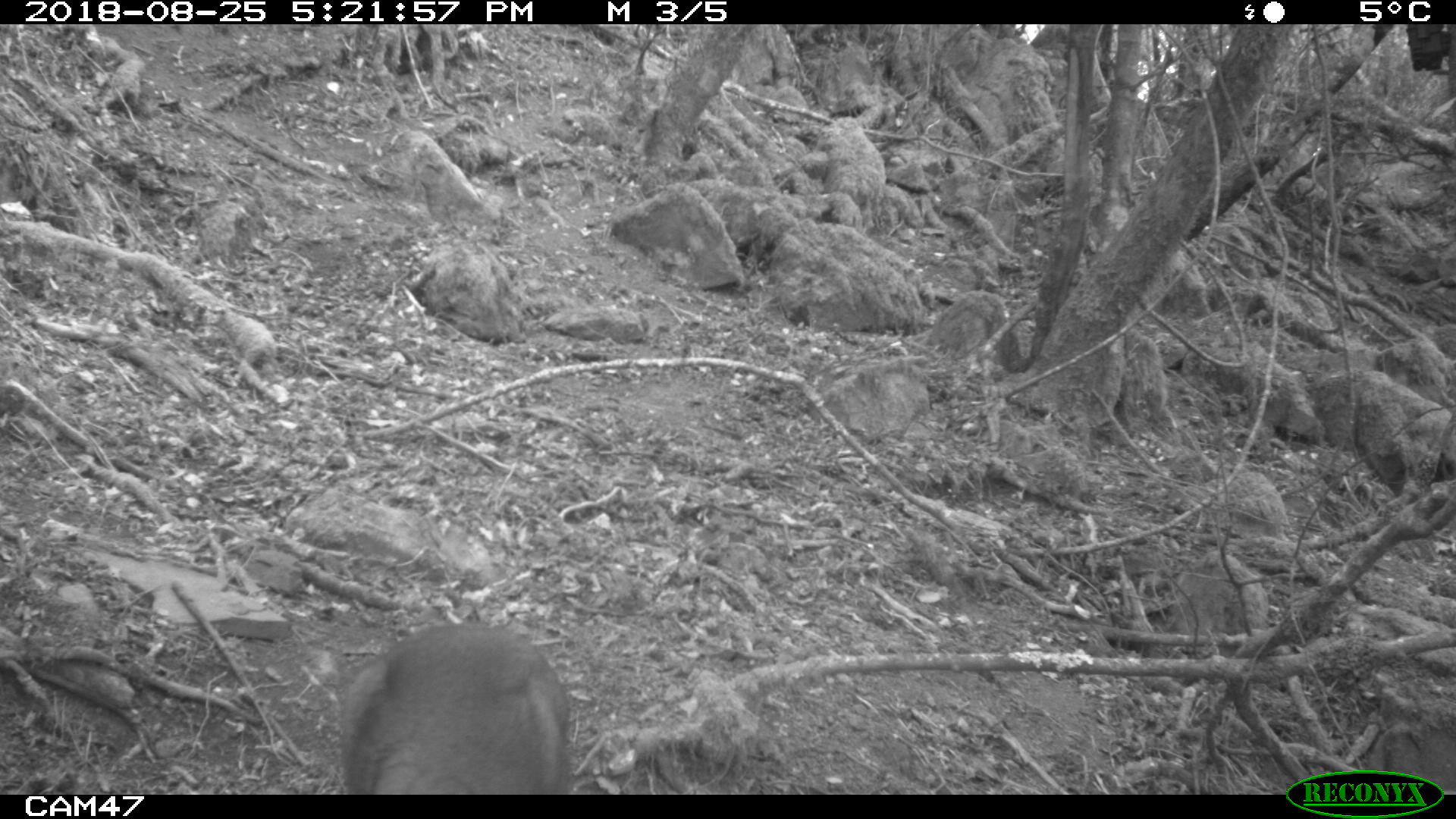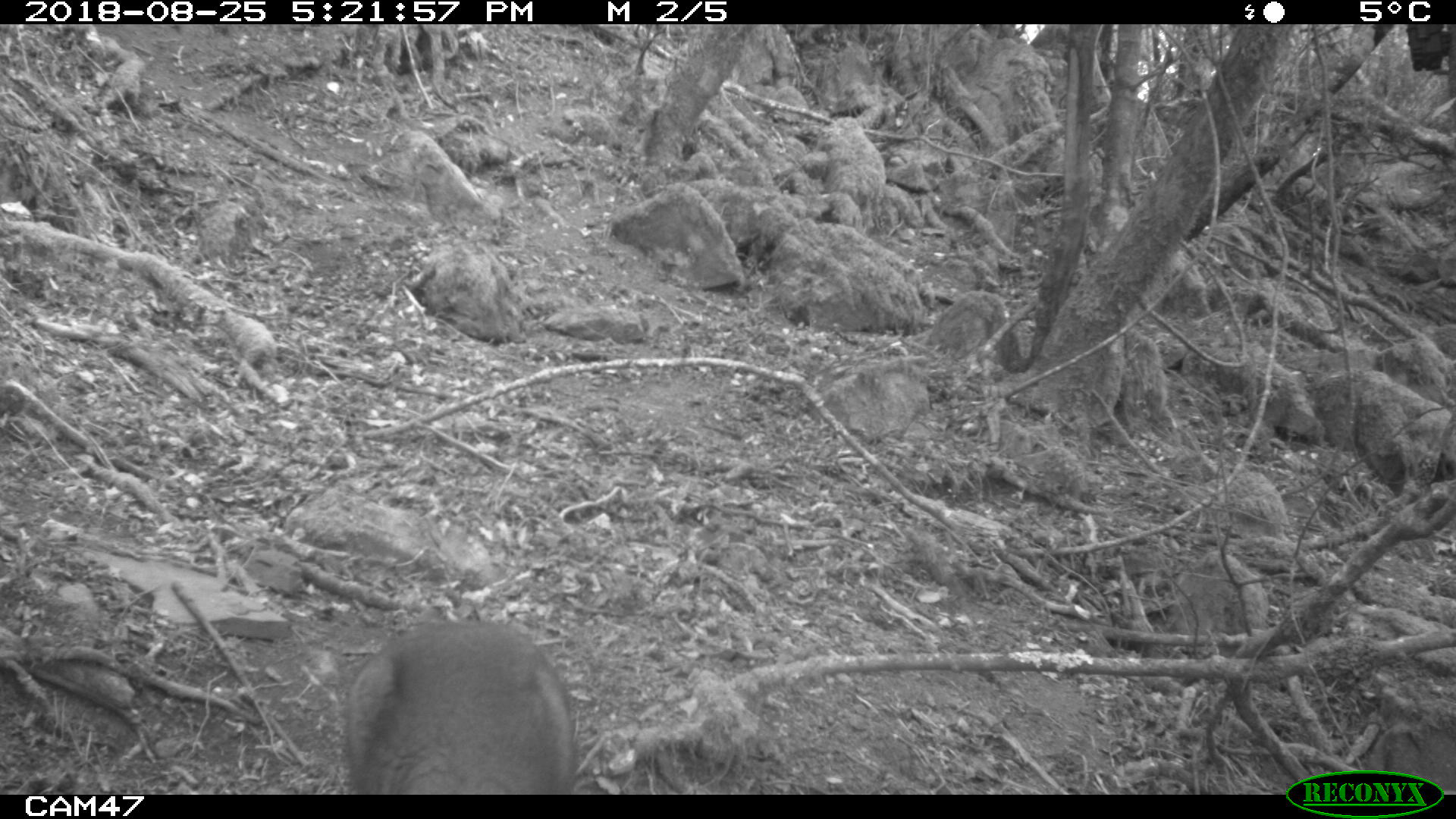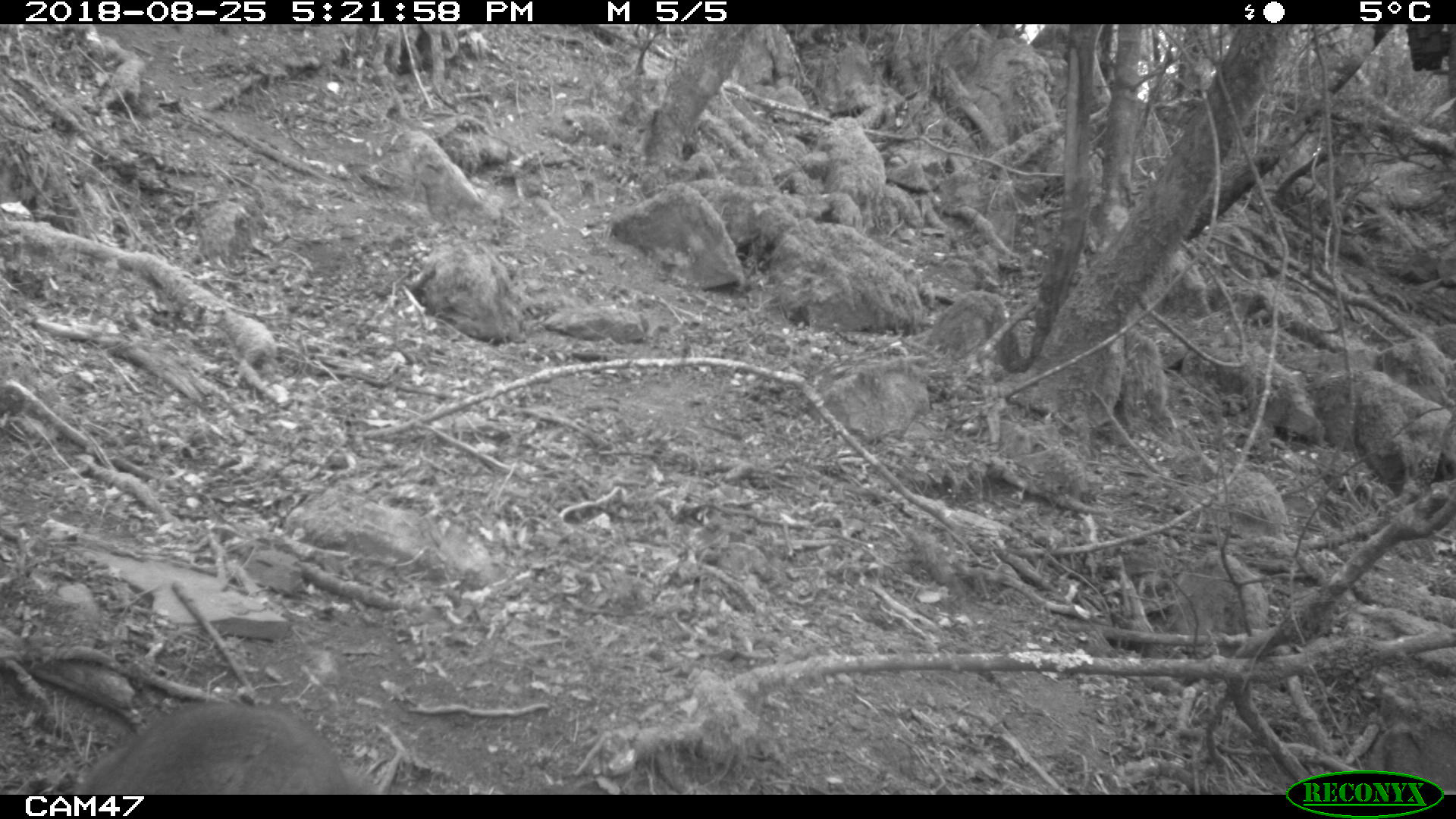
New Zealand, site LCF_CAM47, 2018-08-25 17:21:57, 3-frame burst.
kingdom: Animalia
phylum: Chordata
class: Mammalia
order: Diprotodontia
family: Macropodidae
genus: Notamacropus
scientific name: Notamacropus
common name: wallaby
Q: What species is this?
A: Wallaby (Notamacropus).